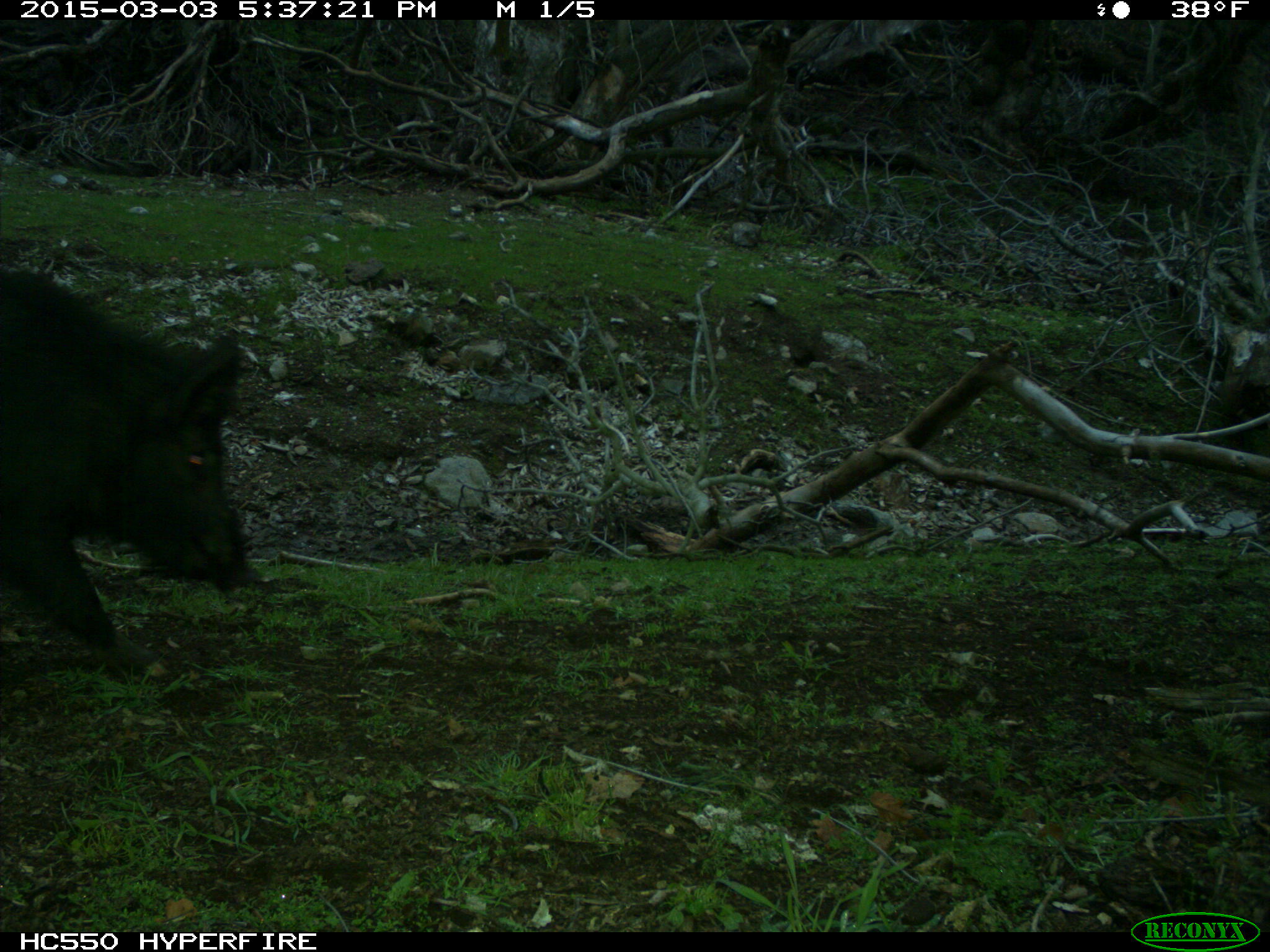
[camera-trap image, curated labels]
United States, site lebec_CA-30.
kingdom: Animalia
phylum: Chordata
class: Mammalia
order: Artiodactyla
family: Suidae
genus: Sus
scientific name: Sus scrofa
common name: wild boar